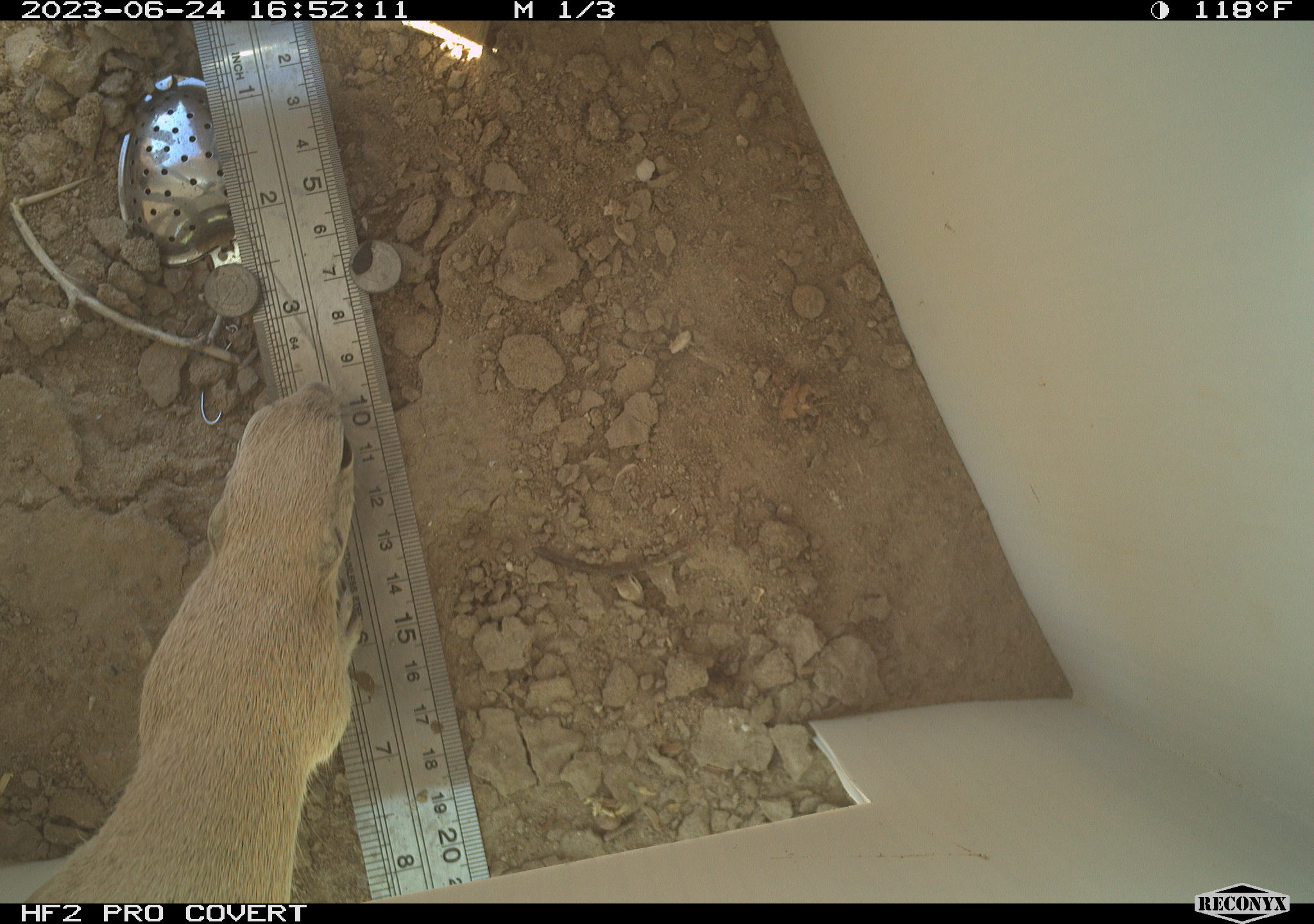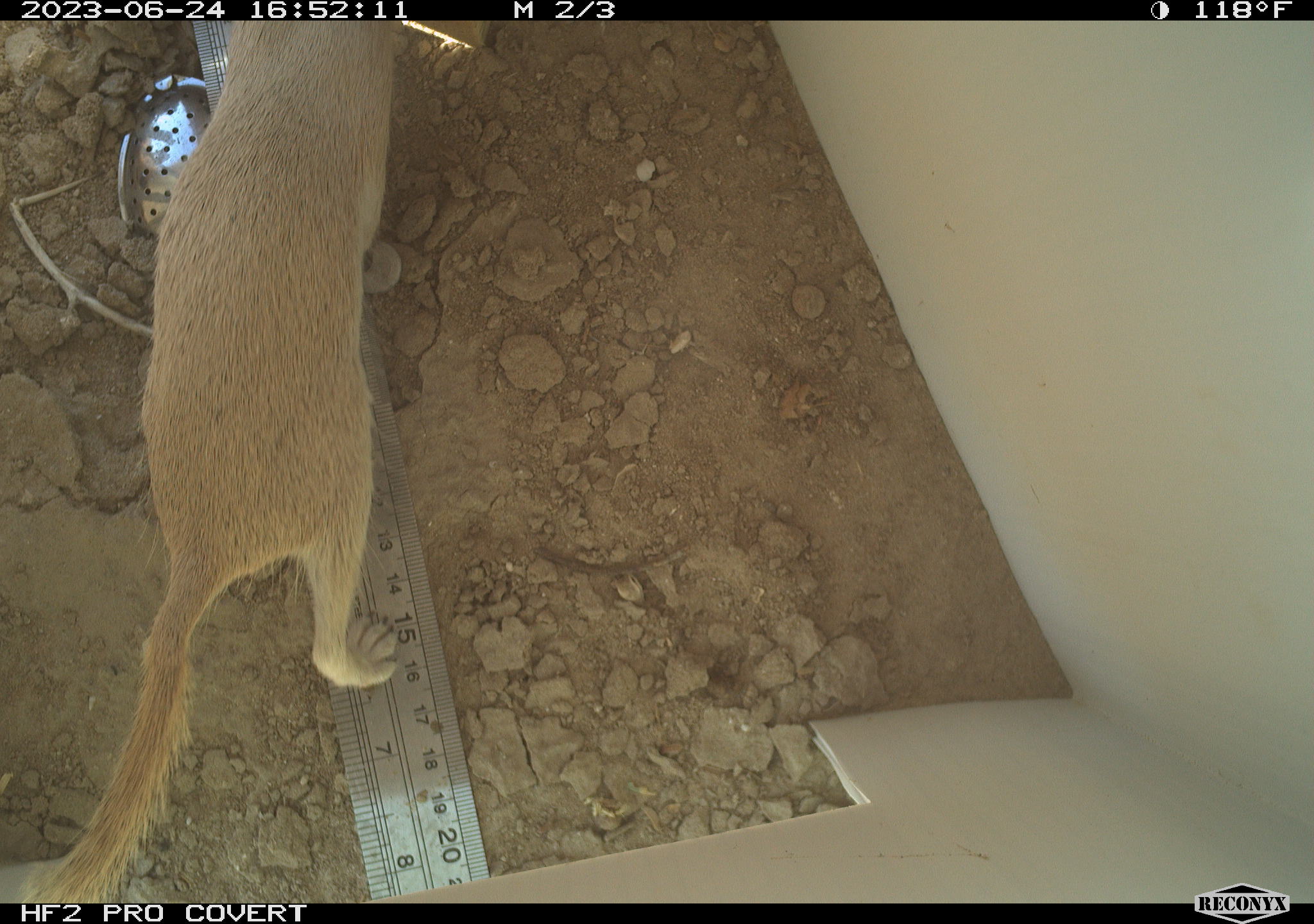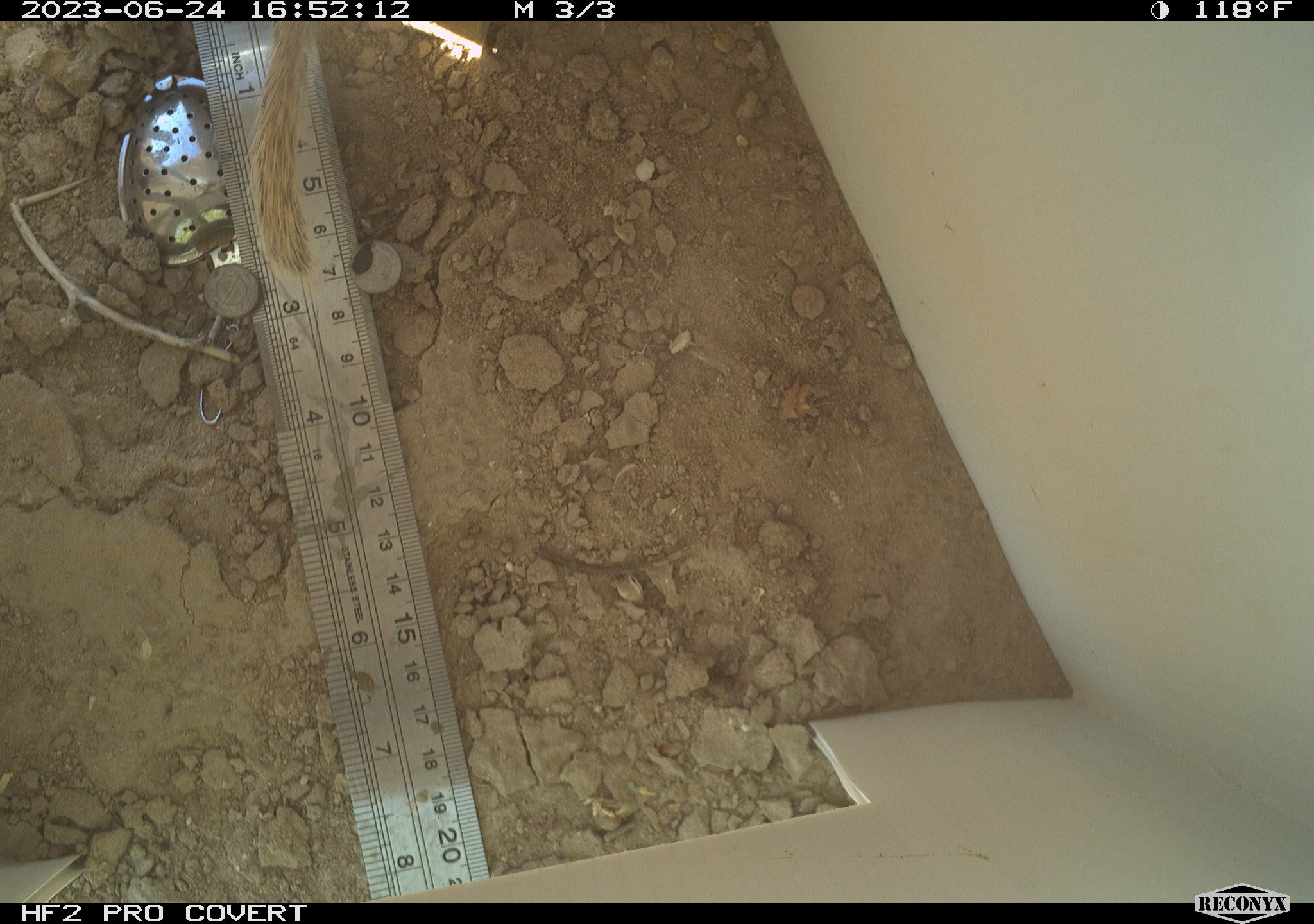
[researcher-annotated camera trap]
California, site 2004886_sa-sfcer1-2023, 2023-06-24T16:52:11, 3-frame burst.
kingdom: Animalia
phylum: Chordata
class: Mammalia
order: Rodentia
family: Sciuridae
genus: Xerospermophilus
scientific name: Xerospermophilus tereticaudus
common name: round-tailed ground squirrel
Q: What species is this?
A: Round-tailed ground squirrel (Xerospermophilus tereticaudus).